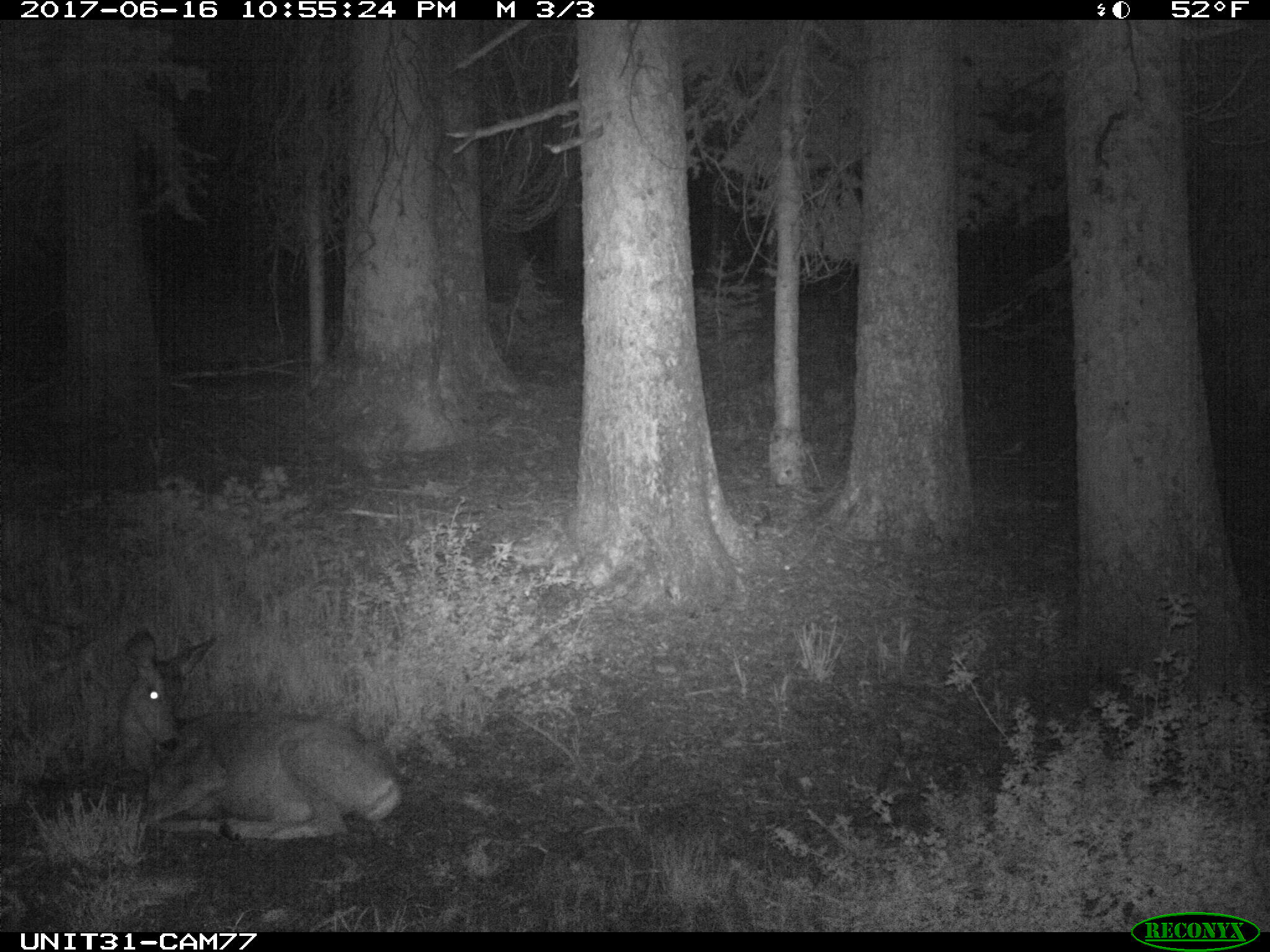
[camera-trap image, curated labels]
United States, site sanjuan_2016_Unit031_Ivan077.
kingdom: Animalia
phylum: Chordata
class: Mammalia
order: Artiodactyla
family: Cervidae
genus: Odocoileus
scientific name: Odocoileus hemionus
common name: mule deer